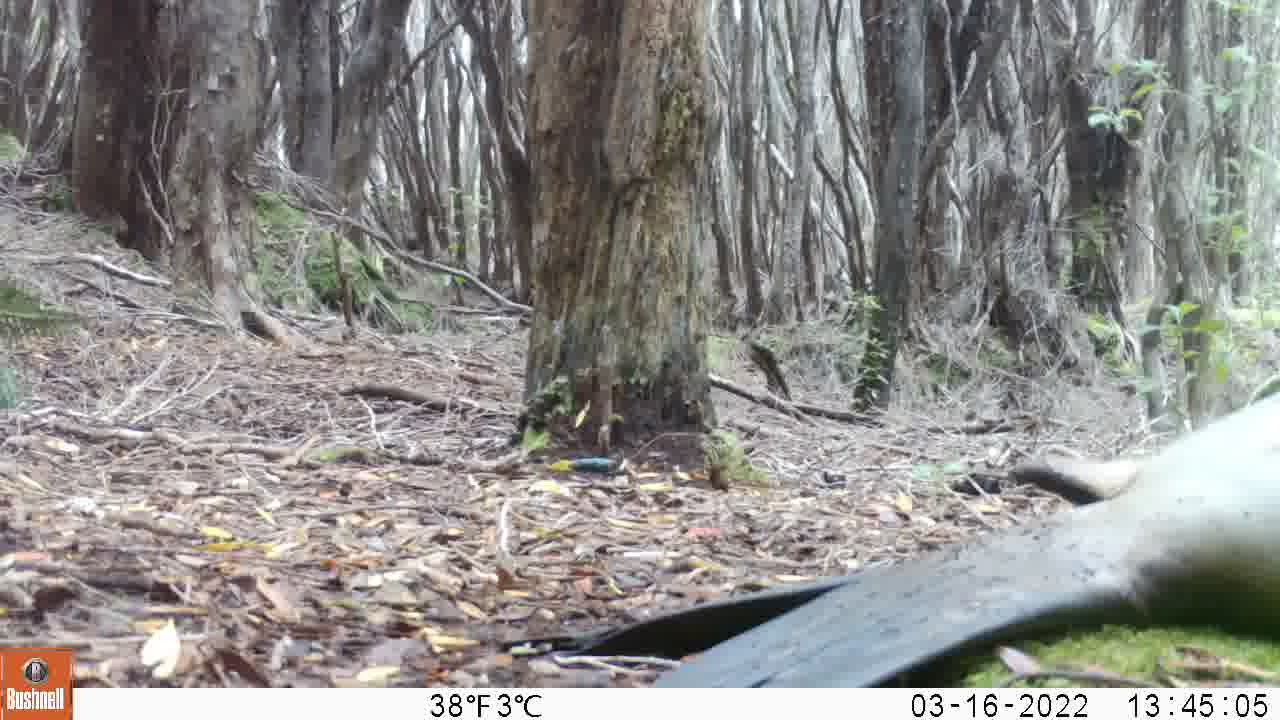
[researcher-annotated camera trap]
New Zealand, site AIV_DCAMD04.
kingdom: Animalia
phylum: Chordata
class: Mammalia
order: Carnivora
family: Otariidae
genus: Phocarctos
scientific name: Phocarctos hookeri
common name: new zealand sea lion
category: sealion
Sealion (new zealand sea lion) (Phocarctos hookeri).